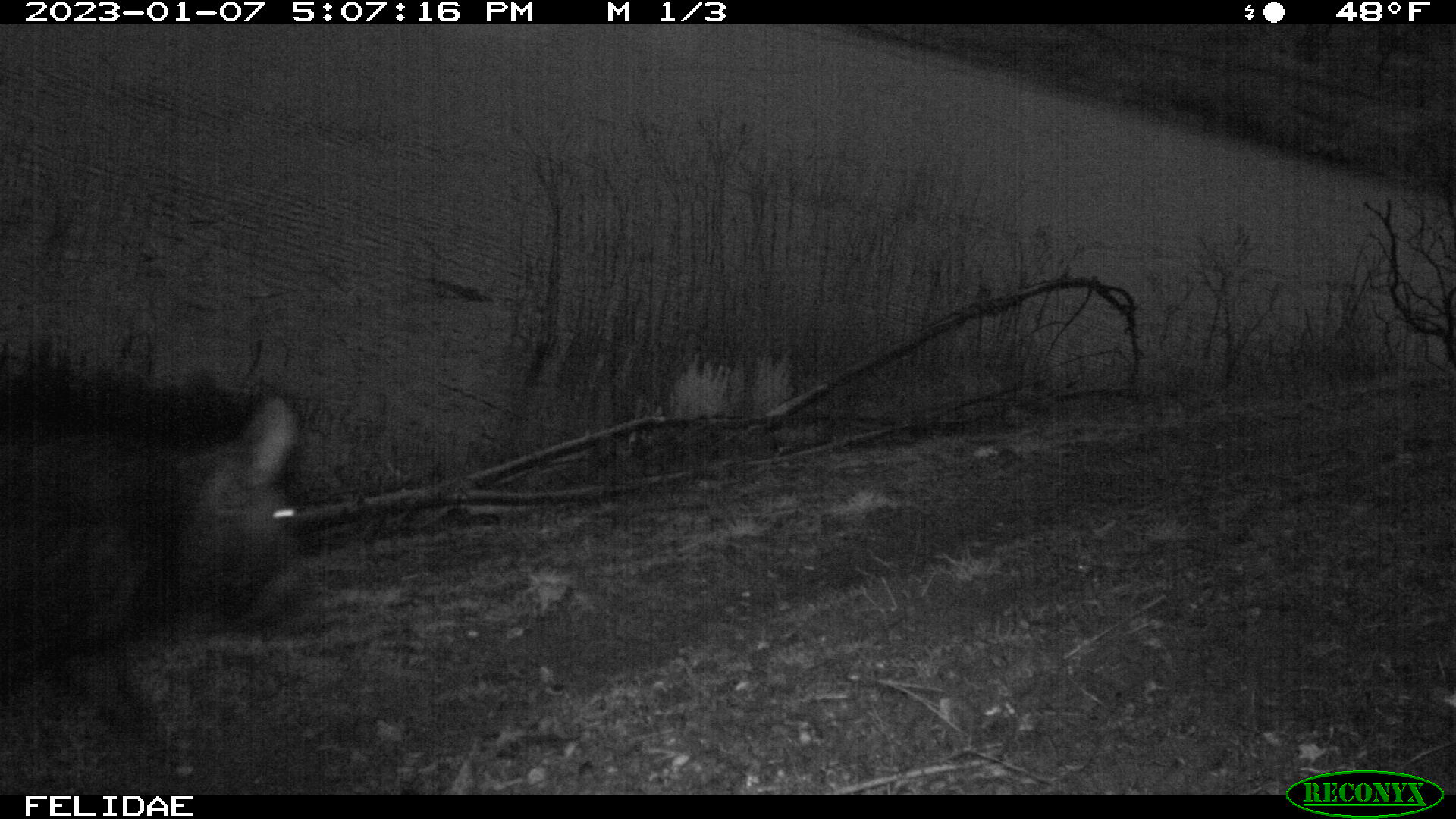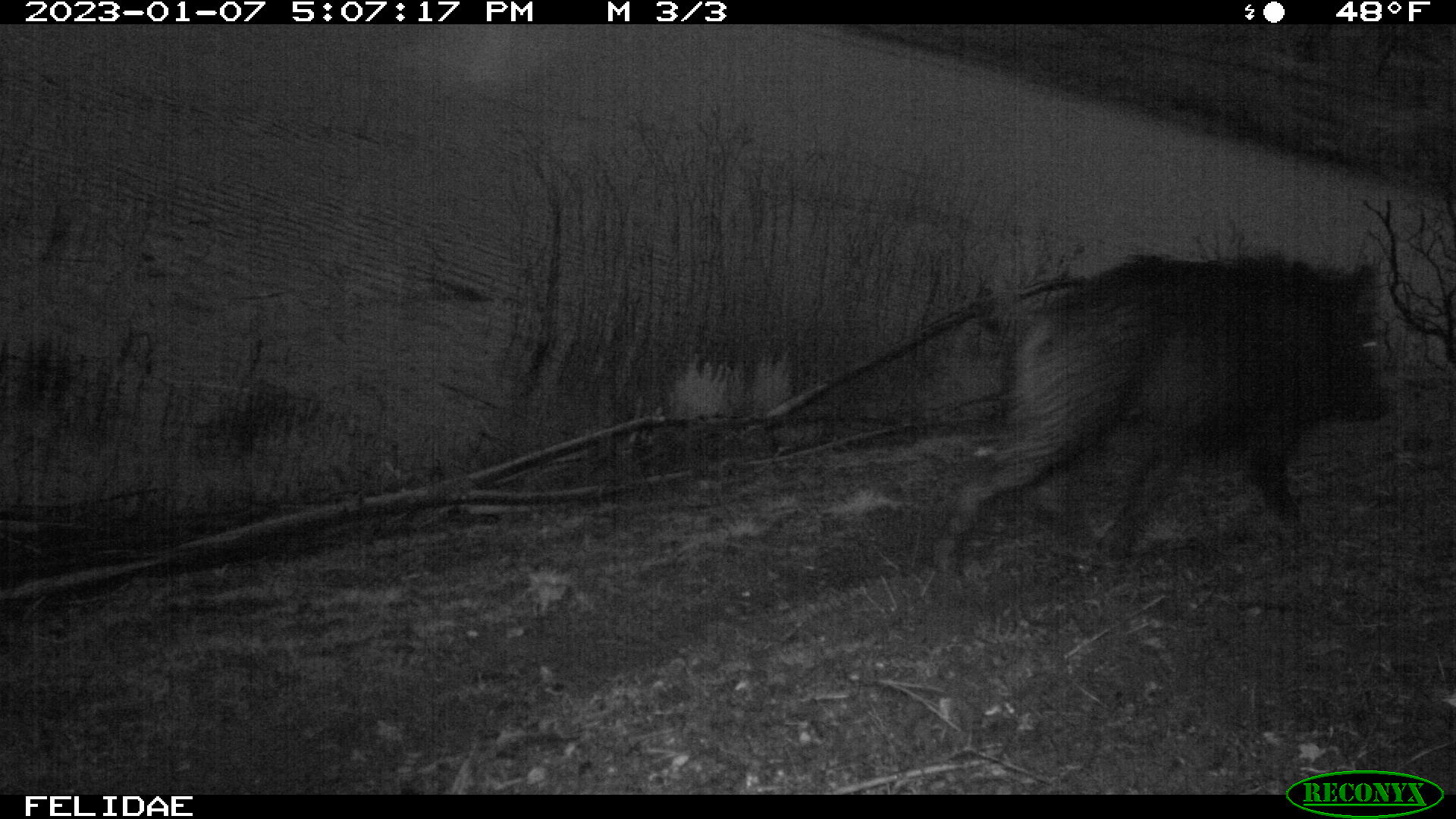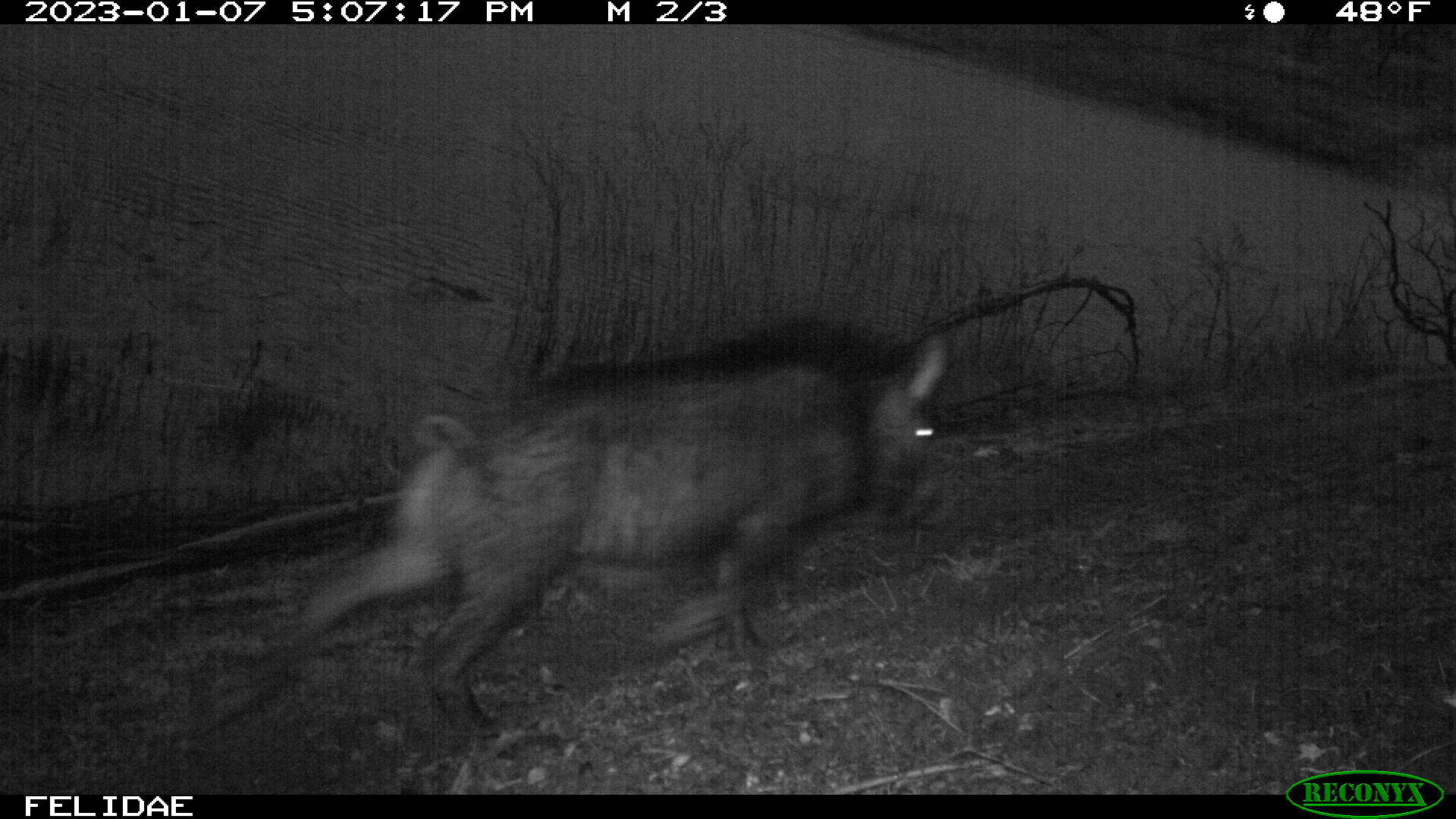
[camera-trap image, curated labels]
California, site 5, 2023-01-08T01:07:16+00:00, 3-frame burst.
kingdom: Animalia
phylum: Chordata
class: Mammalia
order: Artiodactyla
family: Suidae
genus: Sus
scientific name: Sus scrofa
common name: wild boar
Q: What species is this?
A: Wild boar (Sus scrofa).